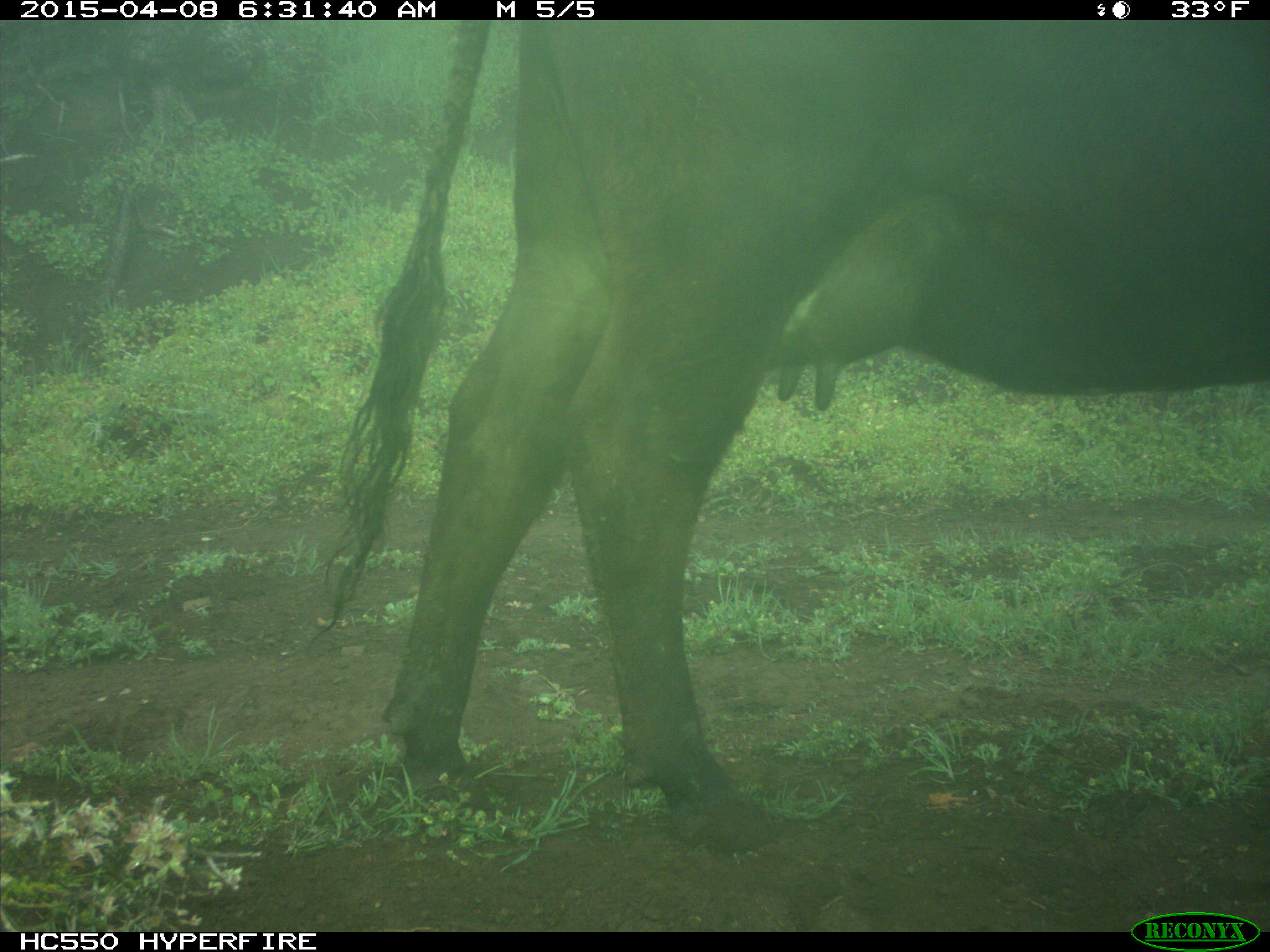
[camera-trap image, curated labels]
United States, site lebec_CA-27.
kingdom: Animalia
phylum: Chordata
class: Mammalia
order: Artiodactyla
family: Bovidae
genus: Bos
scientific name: Bos taurus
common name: domestic cow